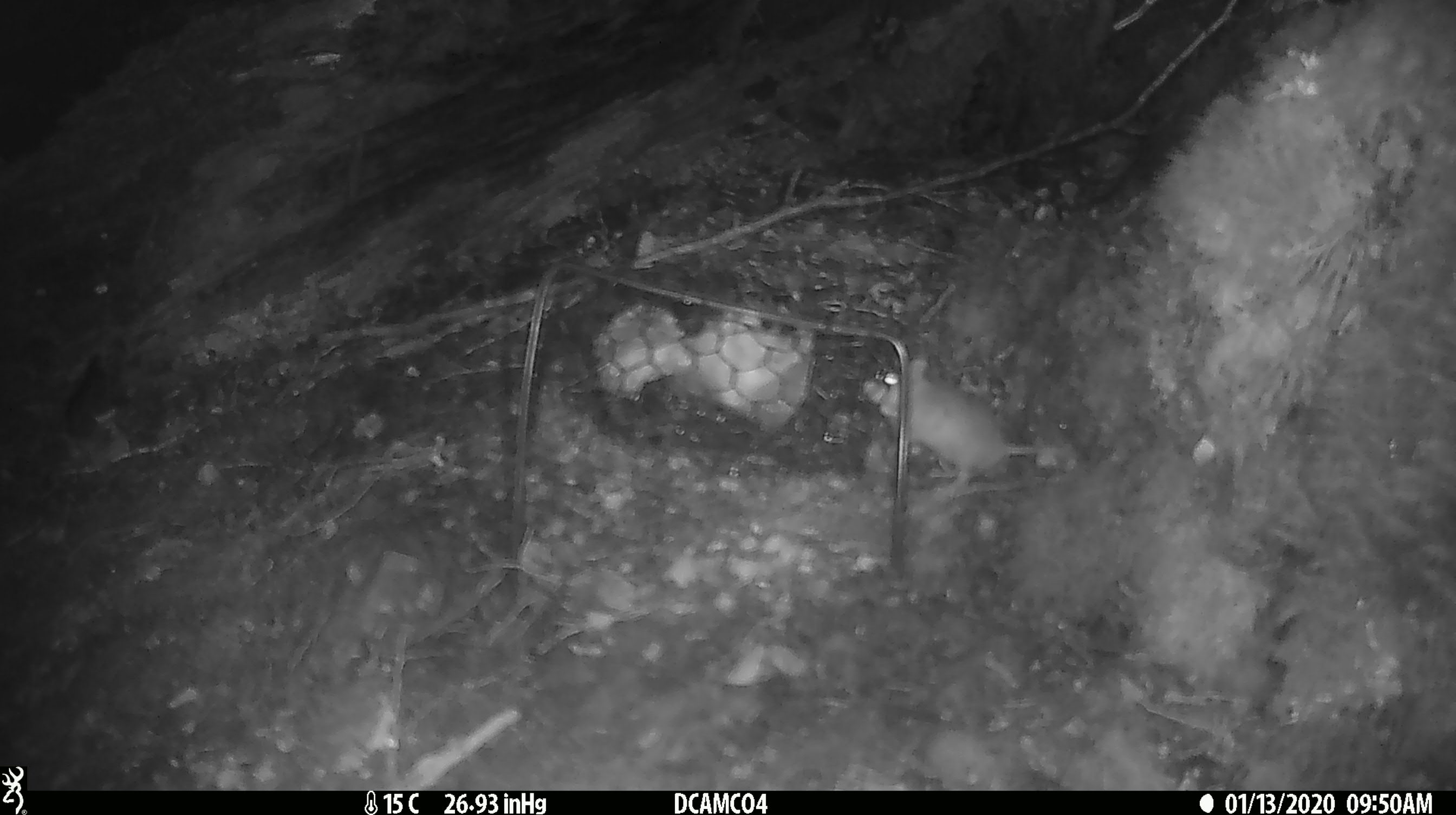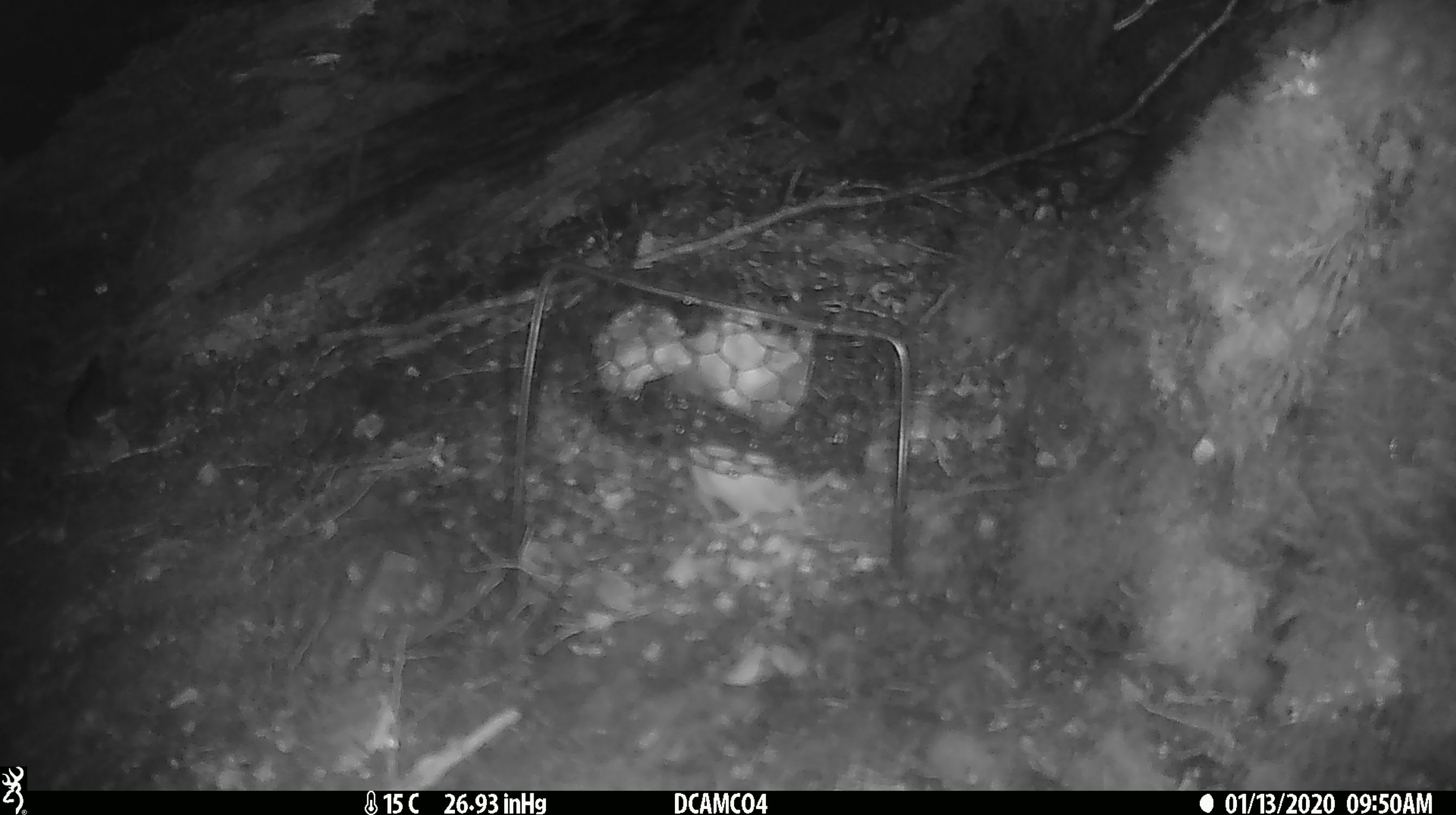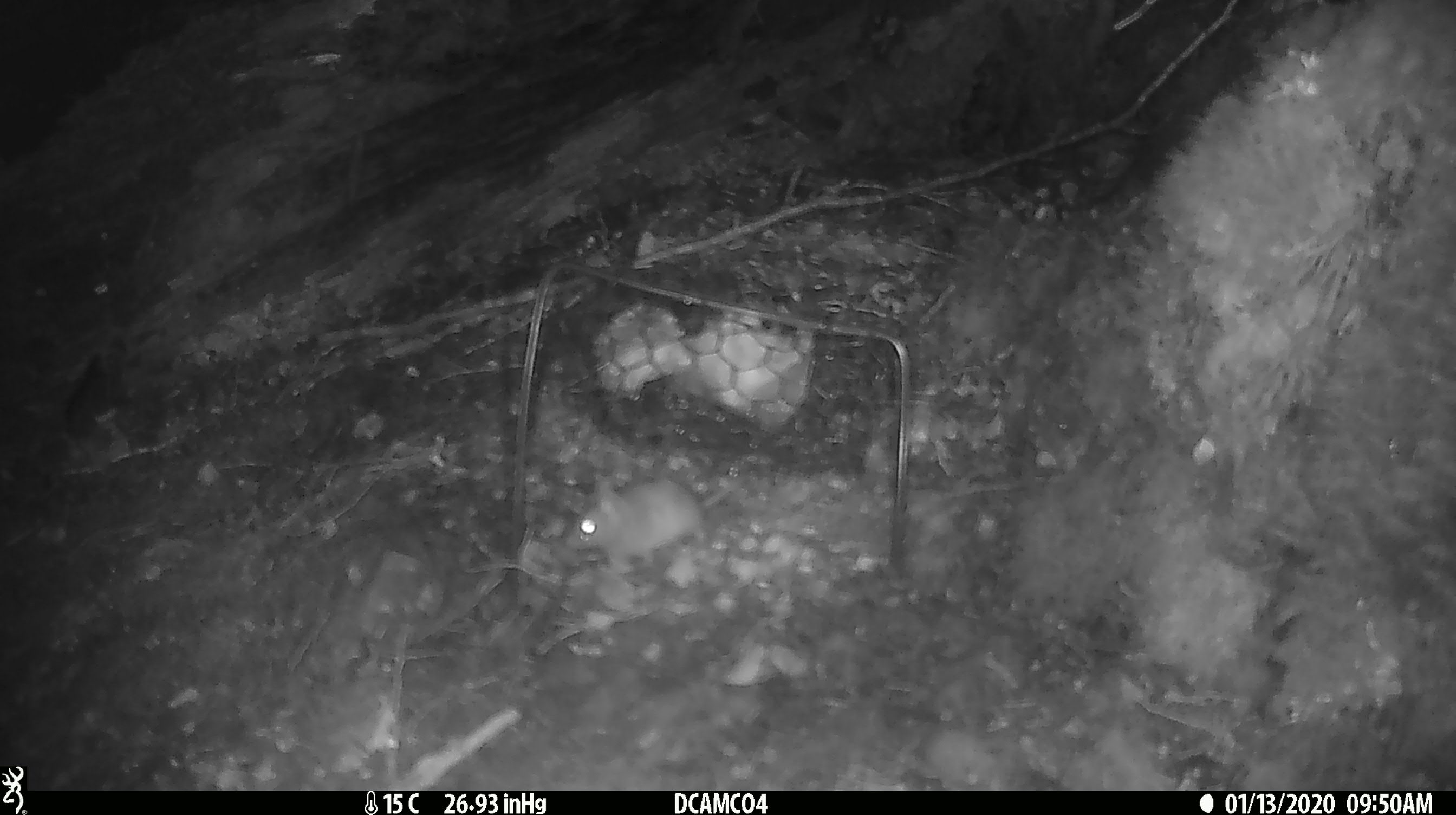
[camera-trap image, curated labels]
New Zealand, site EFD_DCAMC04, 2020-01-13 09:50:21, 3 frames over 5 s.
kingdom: Animalia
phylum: Chordata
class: Mammalia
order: Rodentia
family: Muridae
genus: Mus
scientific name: Mus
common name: mouse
Mouse (Mus).